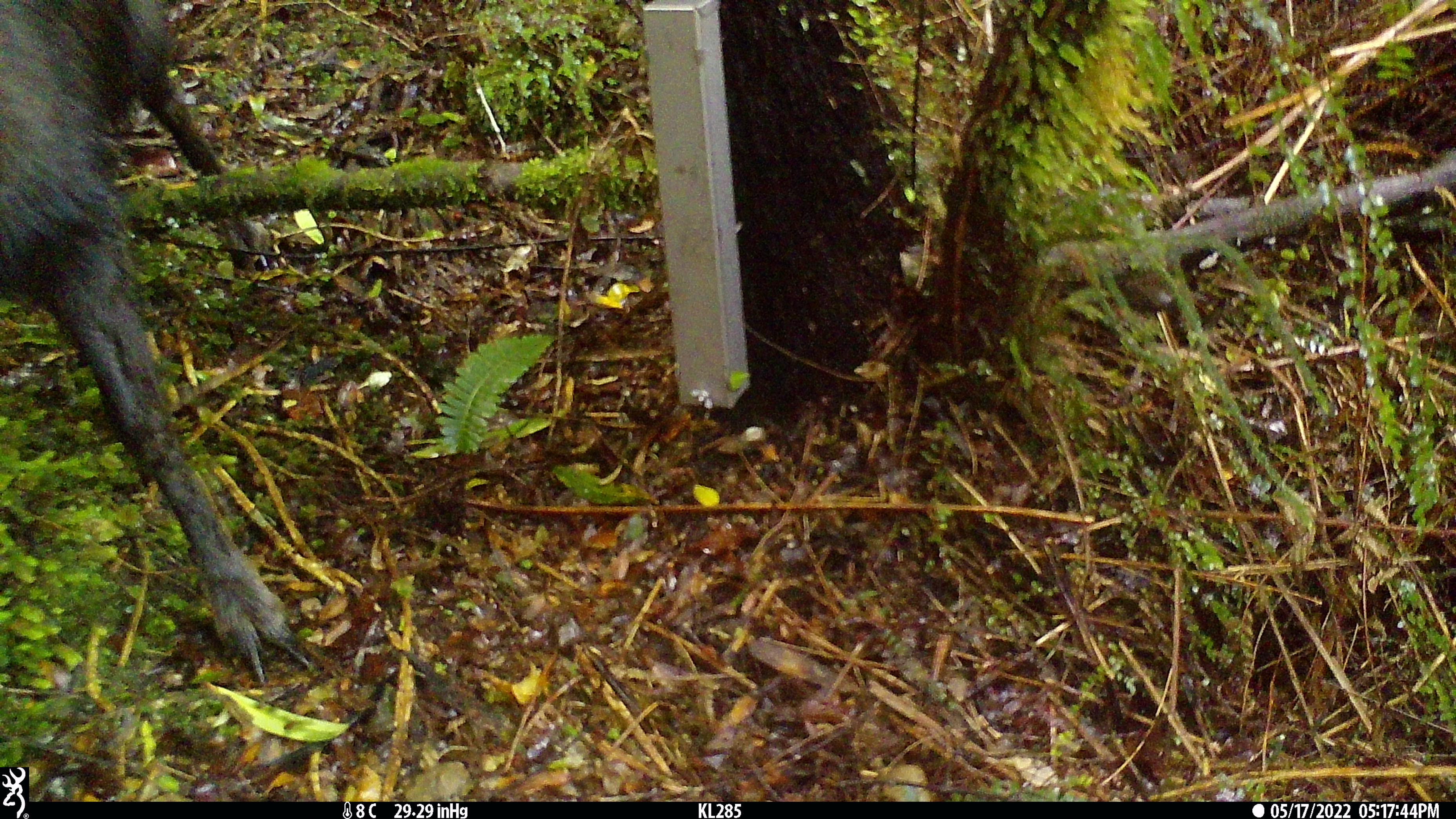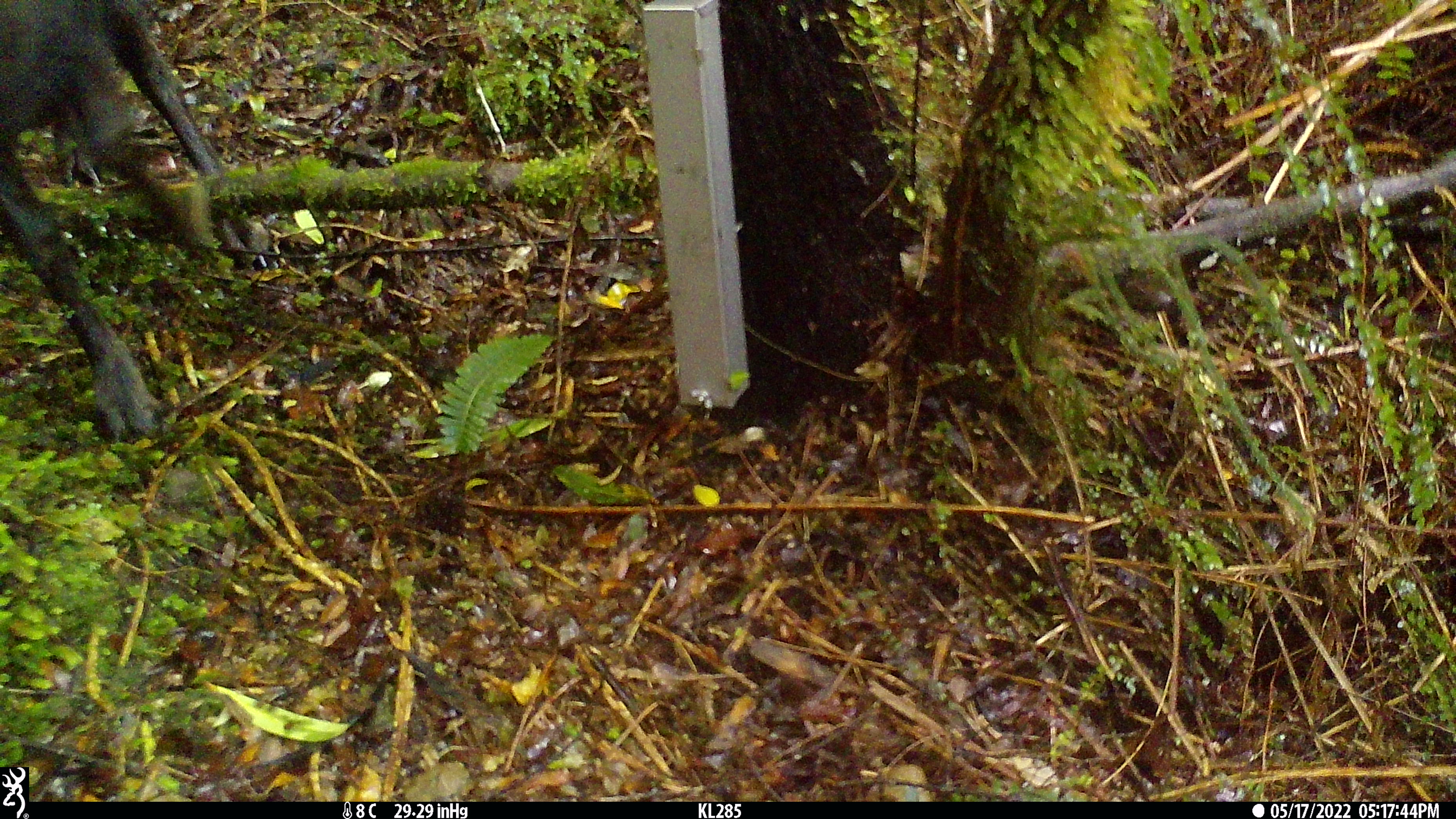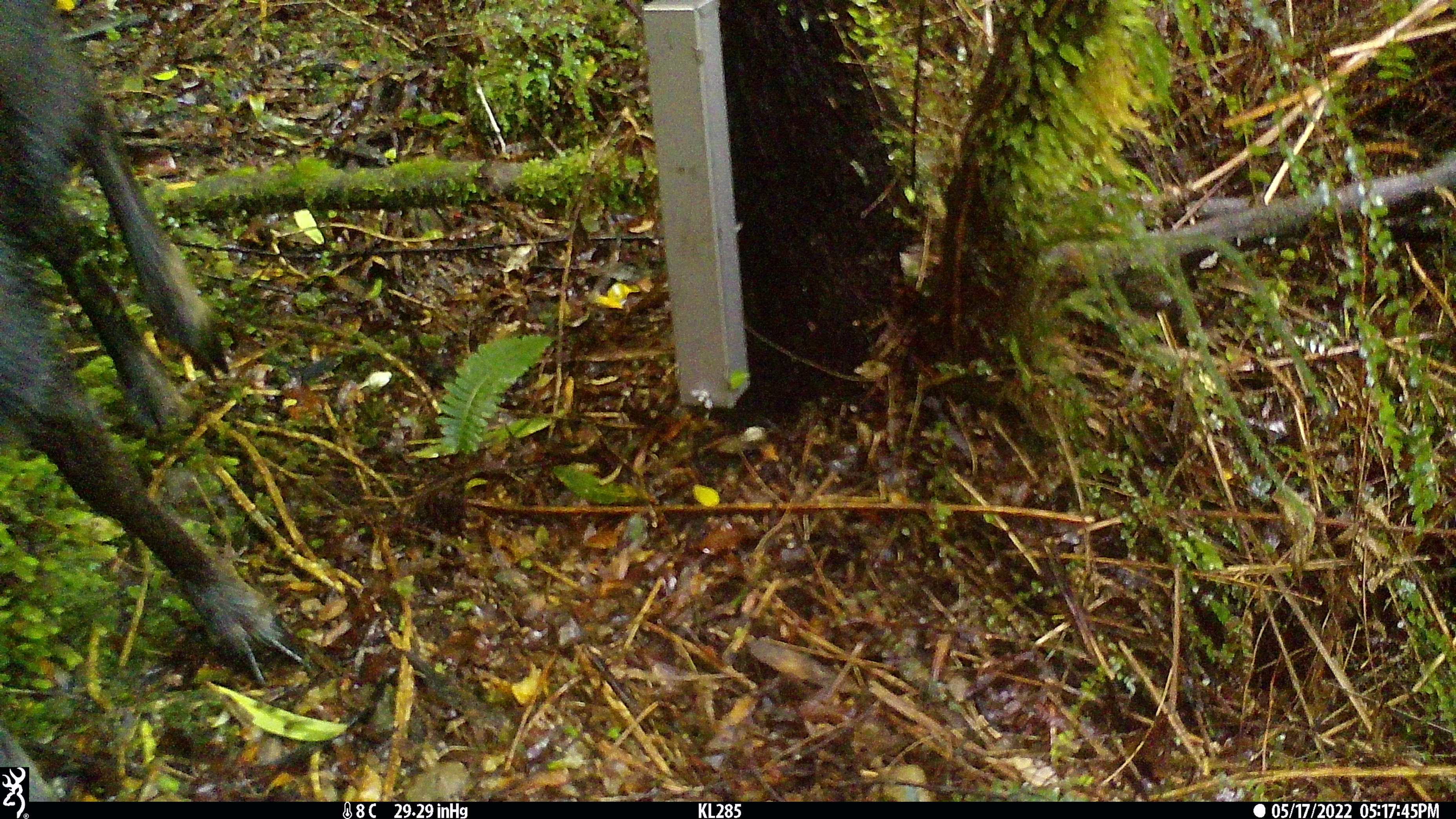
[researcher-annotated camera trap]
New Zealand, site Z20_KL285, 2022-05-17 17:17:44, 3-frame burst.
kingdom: Animalia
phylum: Chordata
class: Mammalia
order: Artiodactyla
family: Bovidae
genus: Rupicapra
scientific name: Rupicapra rupicapra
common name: alpine chamois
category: chamois